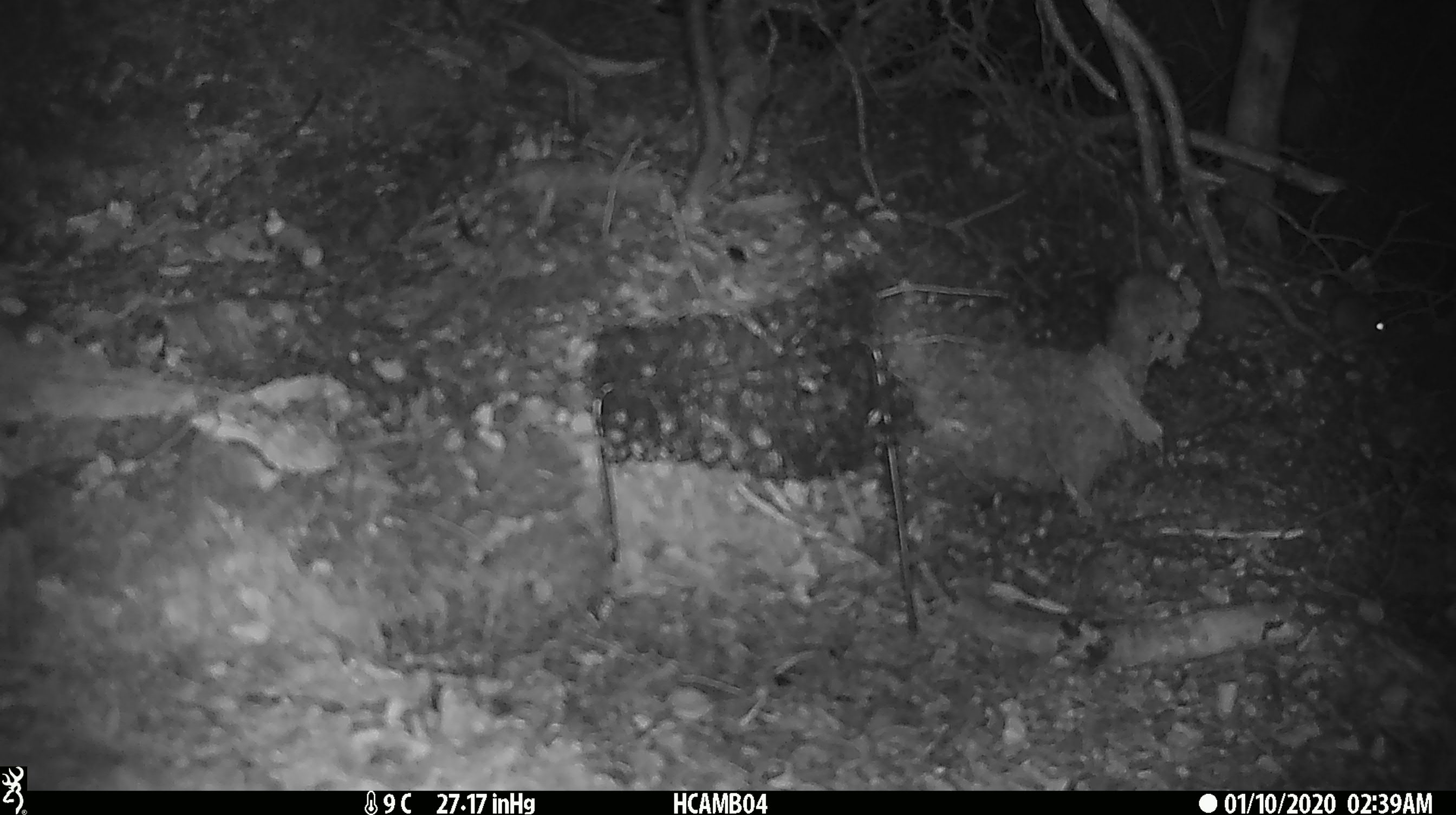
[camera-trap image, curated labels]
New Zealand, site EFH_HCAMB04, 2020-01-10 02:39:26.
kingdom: Animalia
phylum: Chordata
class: Mammalia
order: Rodentia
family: Muridae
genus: Mus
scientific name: Mus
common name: mouse